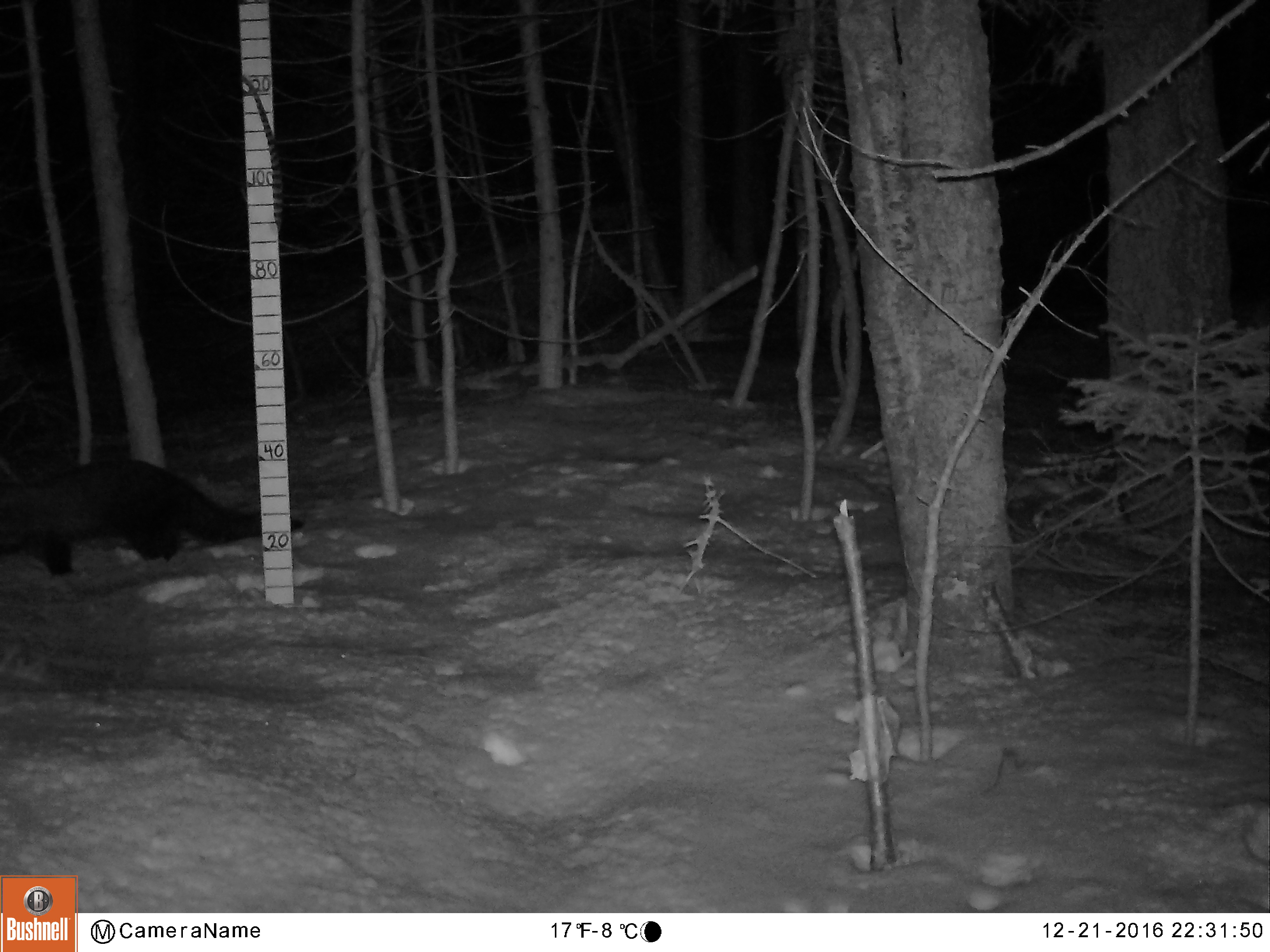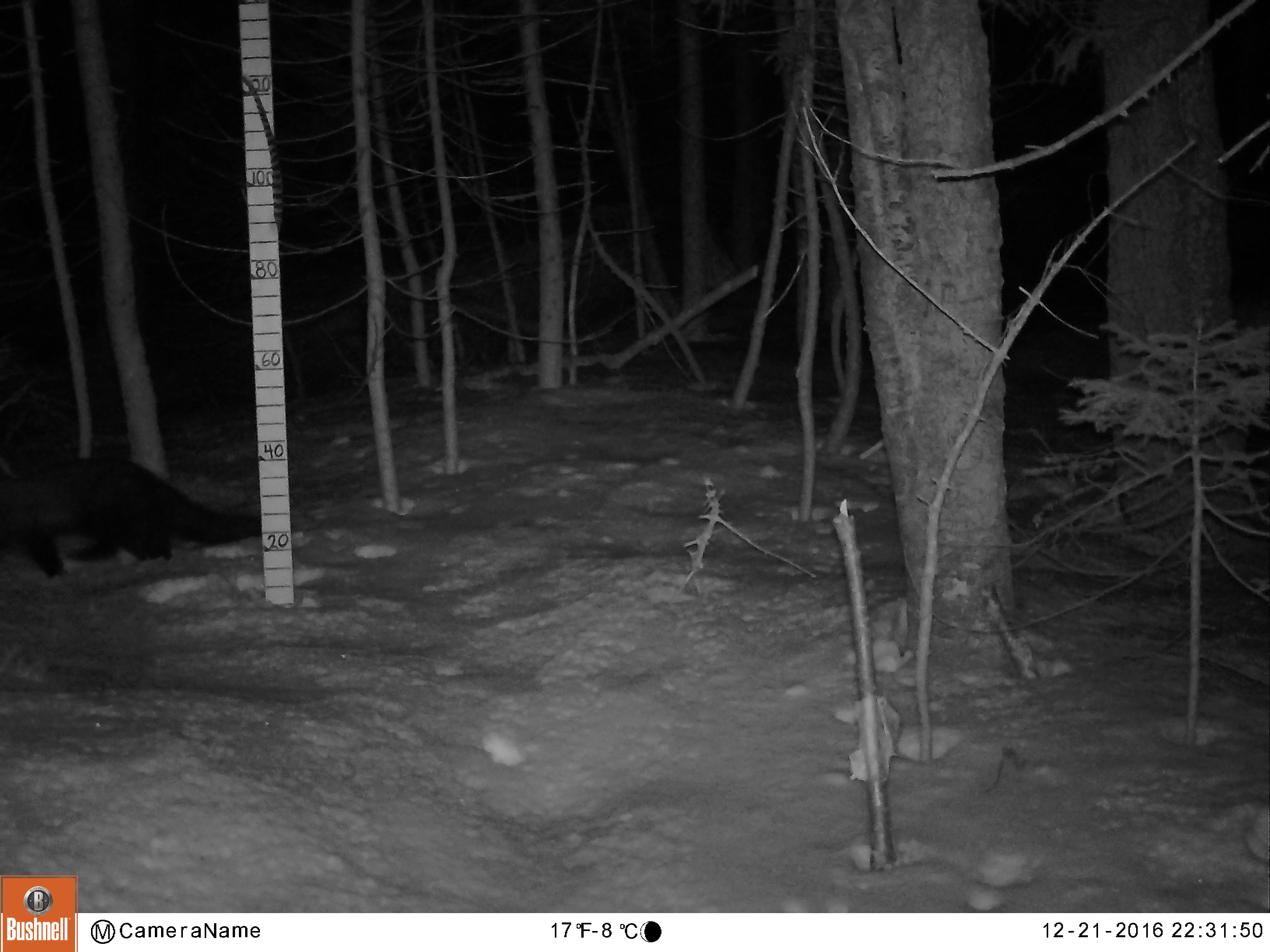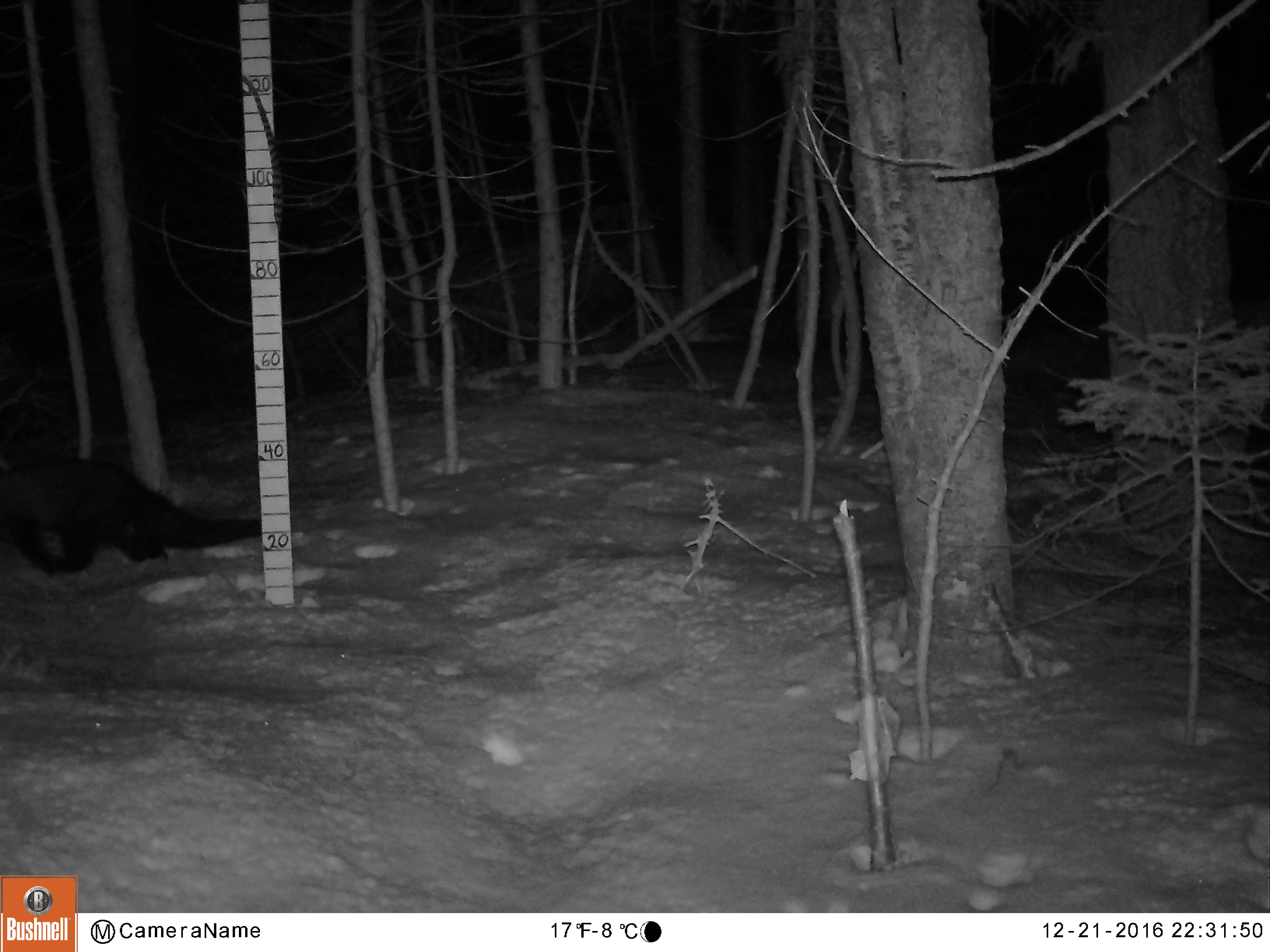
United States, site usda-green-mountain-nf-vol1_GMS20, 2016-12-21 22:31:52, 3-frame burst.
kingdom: Animalia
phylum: Chordata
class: Mammalia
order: Carnivora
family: Mustelidae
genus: Pekania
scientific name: Pekania pennanti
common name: fisher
Fisher (Pekania pennanti).